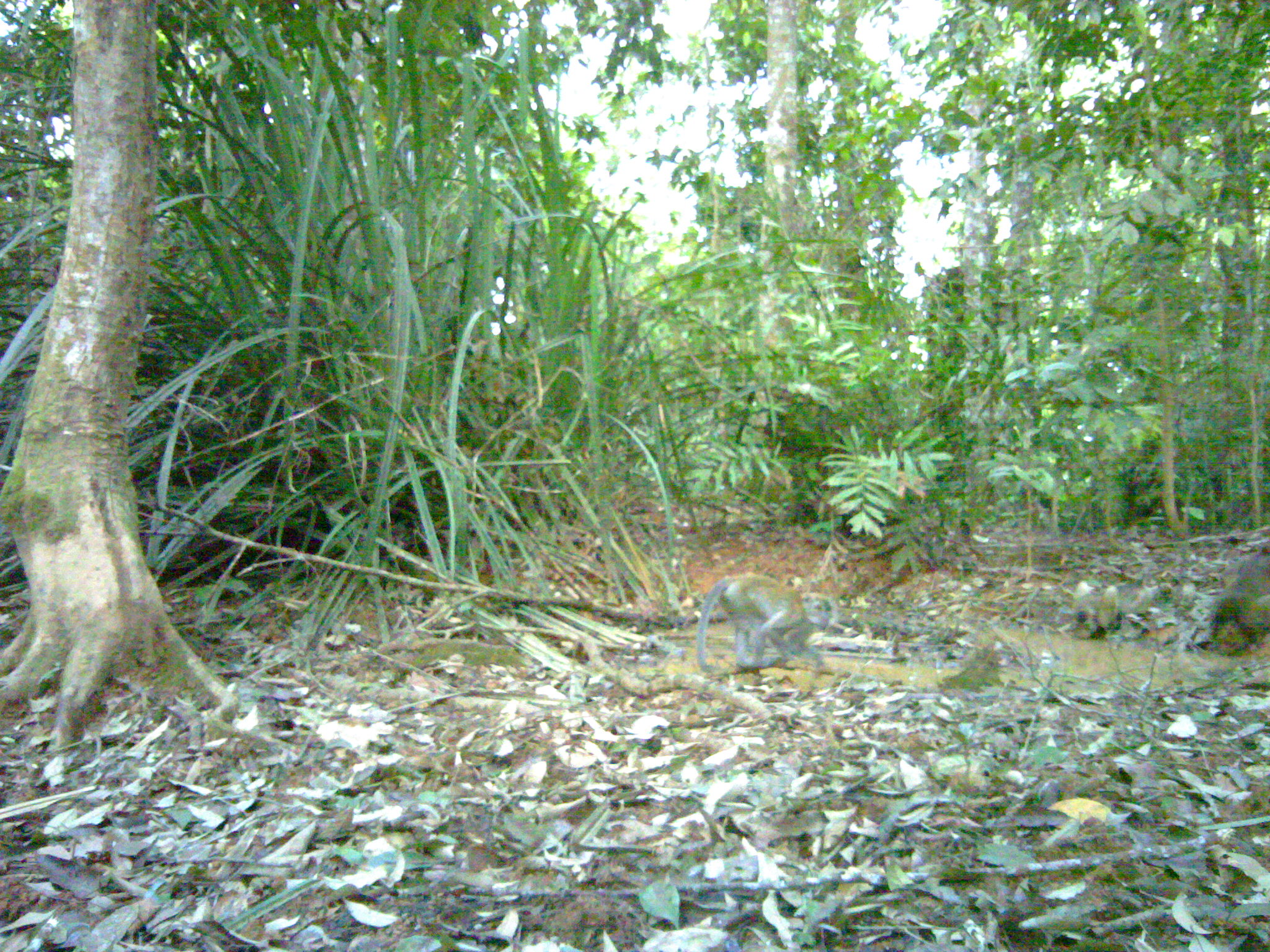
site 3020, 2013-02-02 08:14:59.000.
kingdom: Animalia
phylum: Chordata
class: Mammalia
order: Primates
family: Cercopithecidae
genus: Macaca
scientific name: Macaca nemestrina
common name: southern pig-tailed macaque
Macaca nemestrina (southern pig-tailed macaque), count 2.